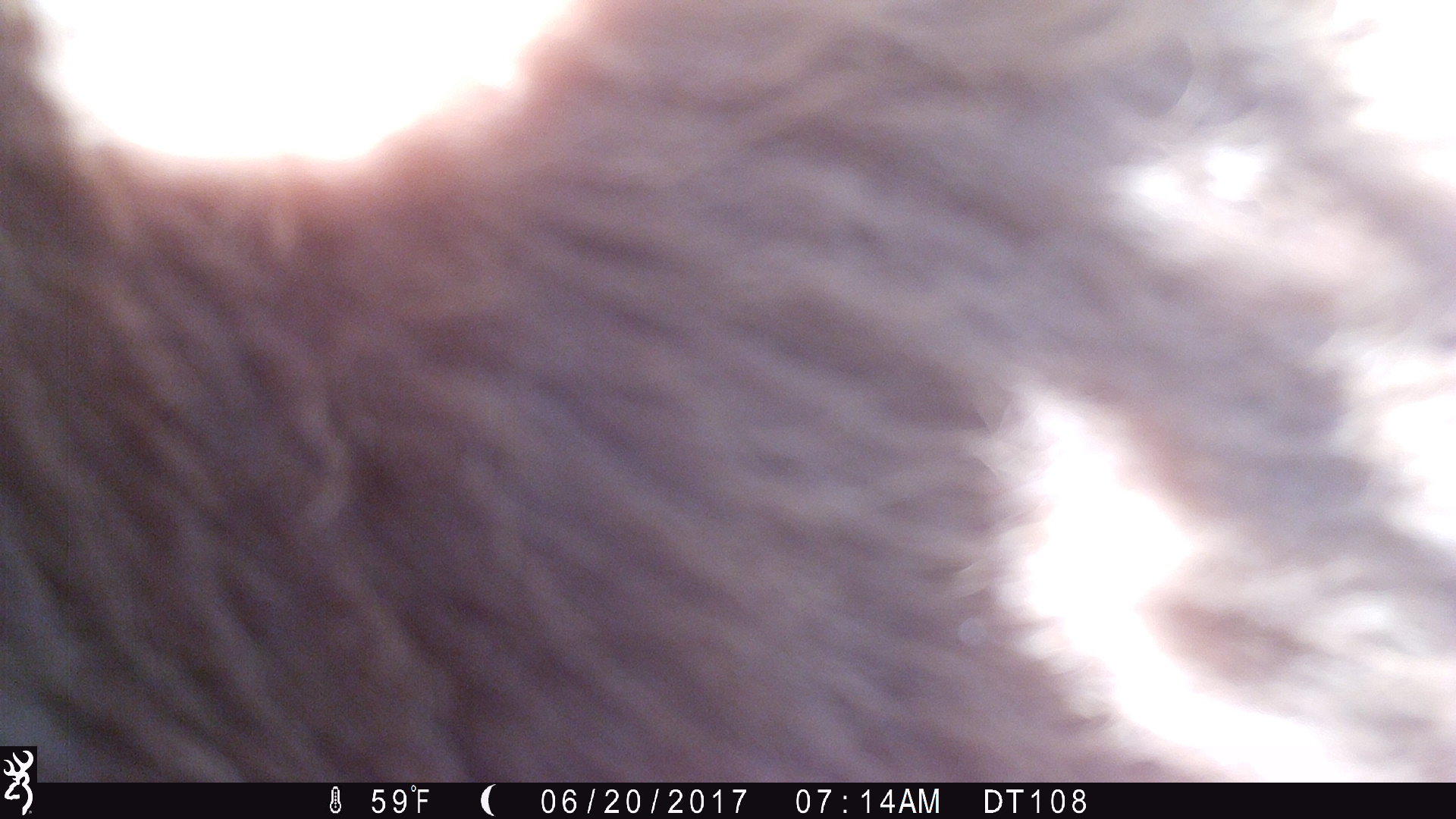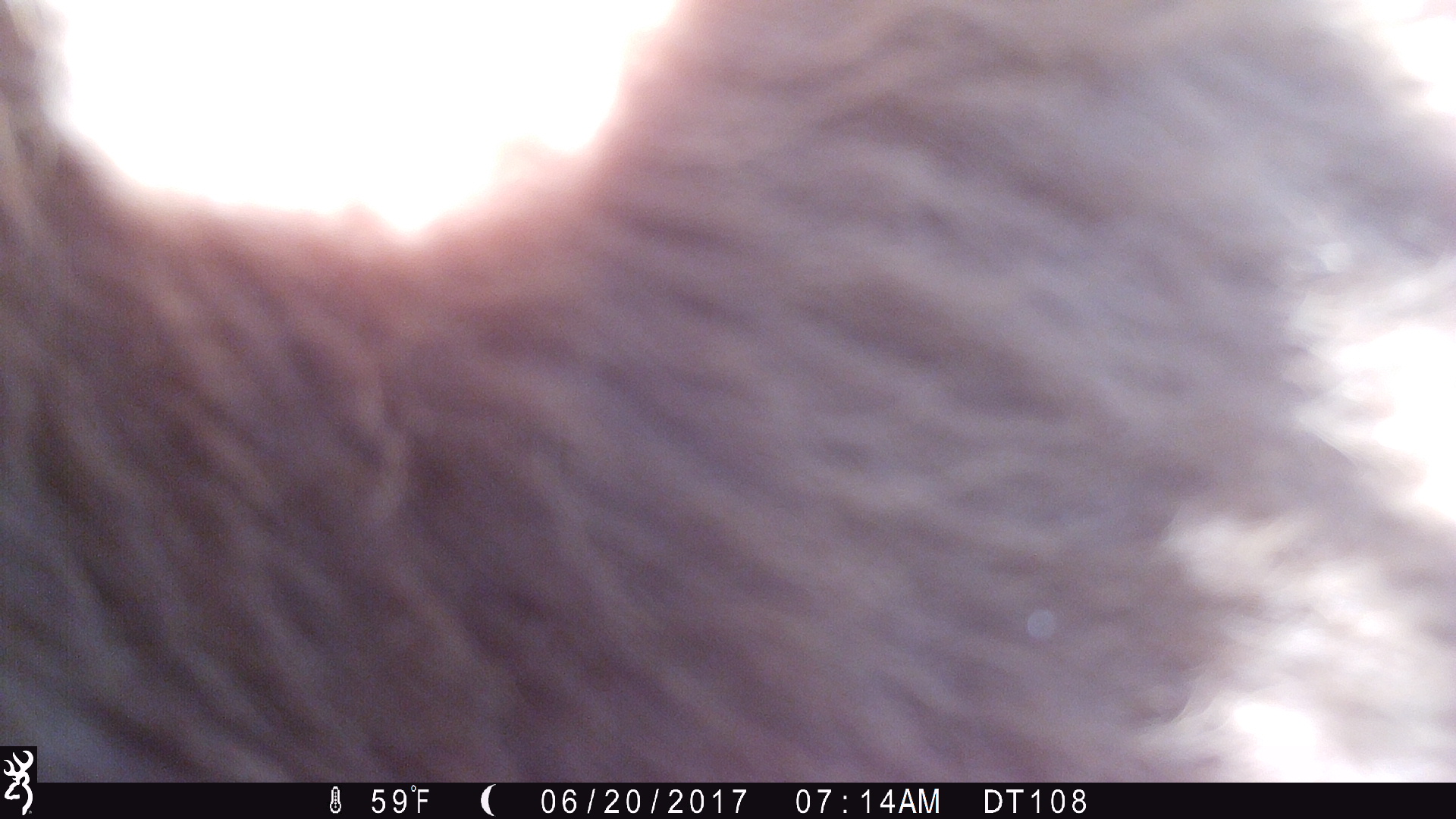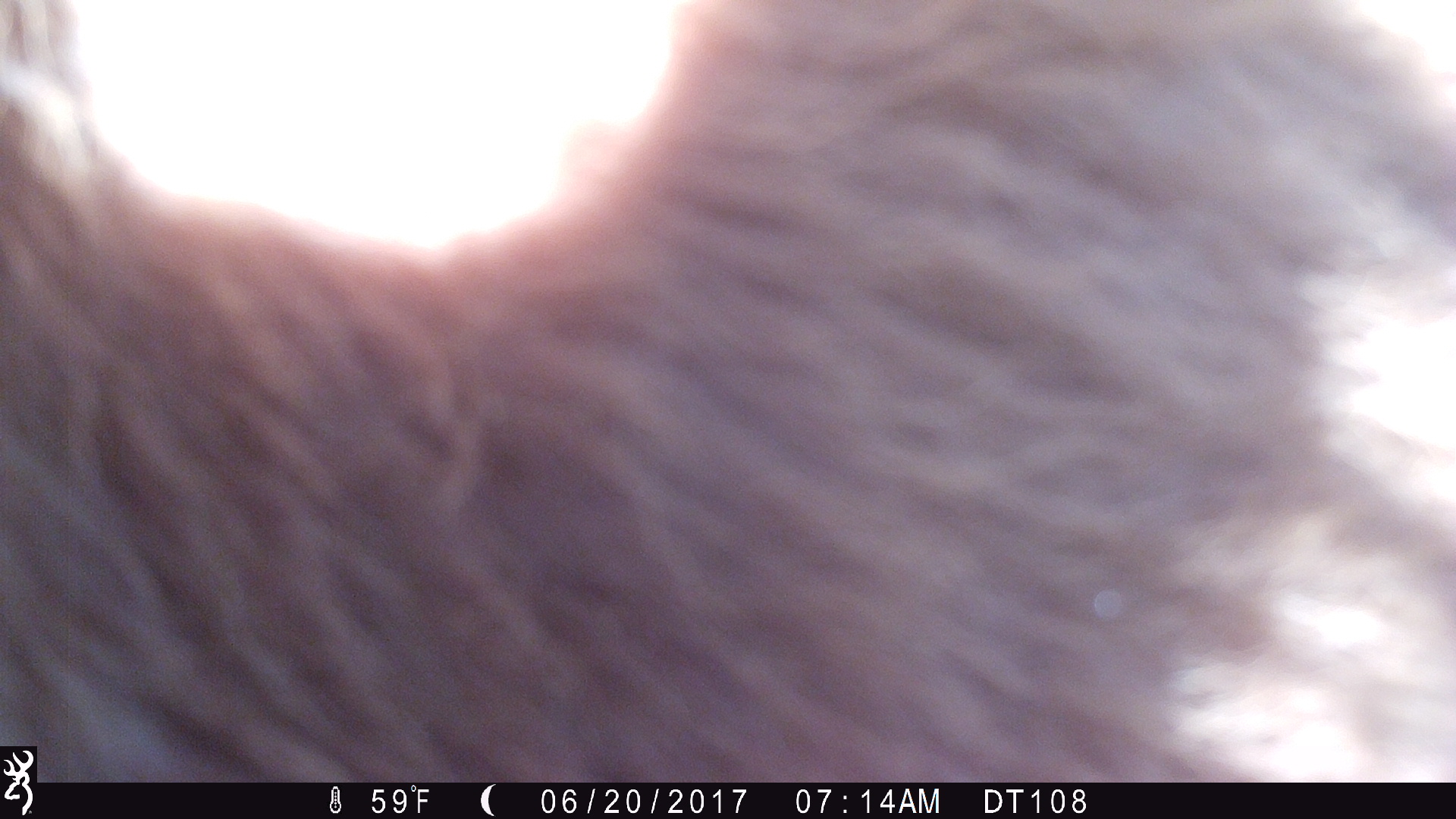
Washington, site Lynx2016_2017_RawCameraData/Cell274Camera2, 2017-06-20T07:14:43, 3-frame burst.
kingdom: Animalia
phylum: Chordata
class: Mammalia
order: Artiodactyla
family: Bovidae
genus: Bos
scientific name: Bos taurus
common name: domestic cattle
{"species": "domestic cattle (Bos taurus)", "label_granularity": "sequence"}